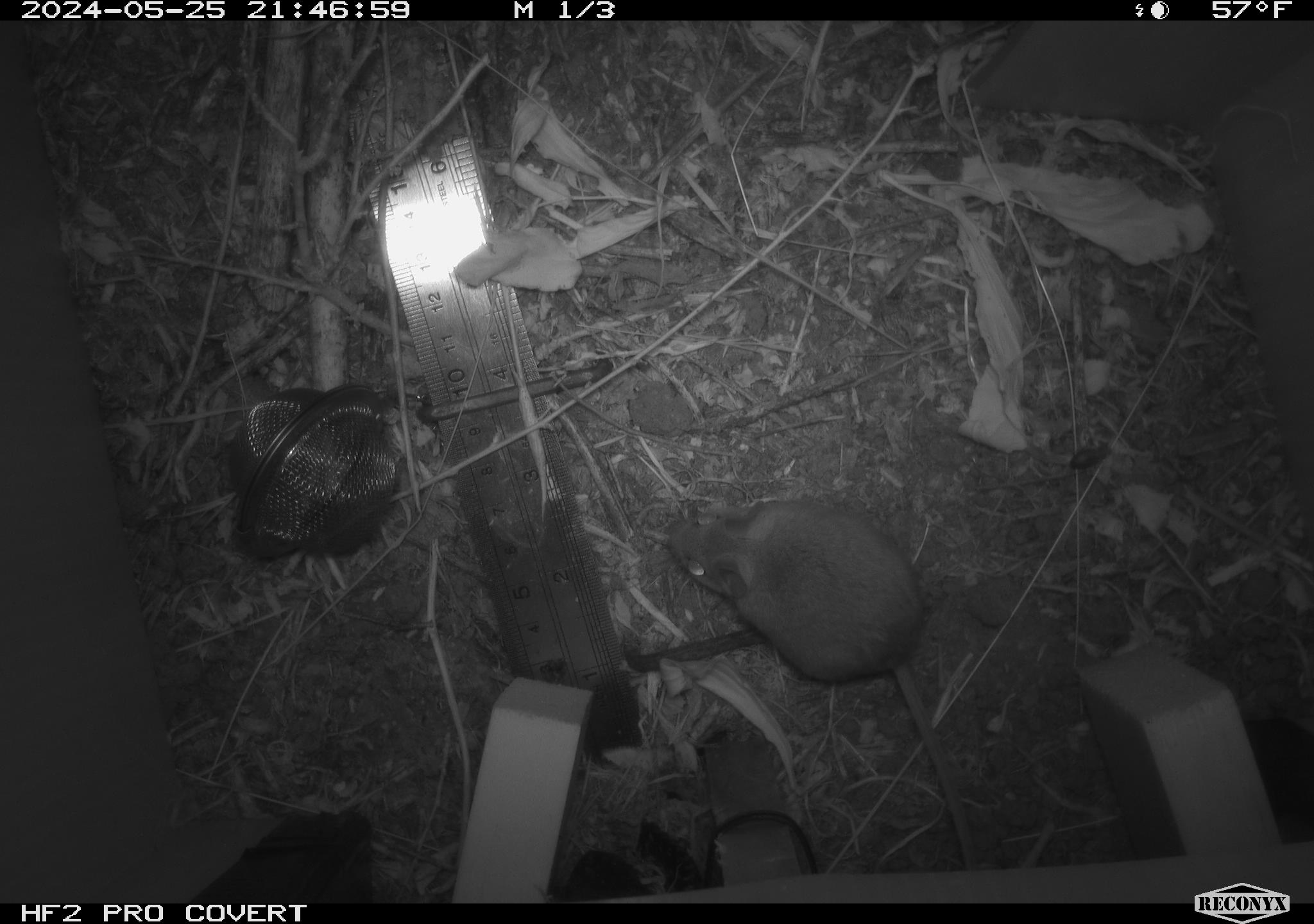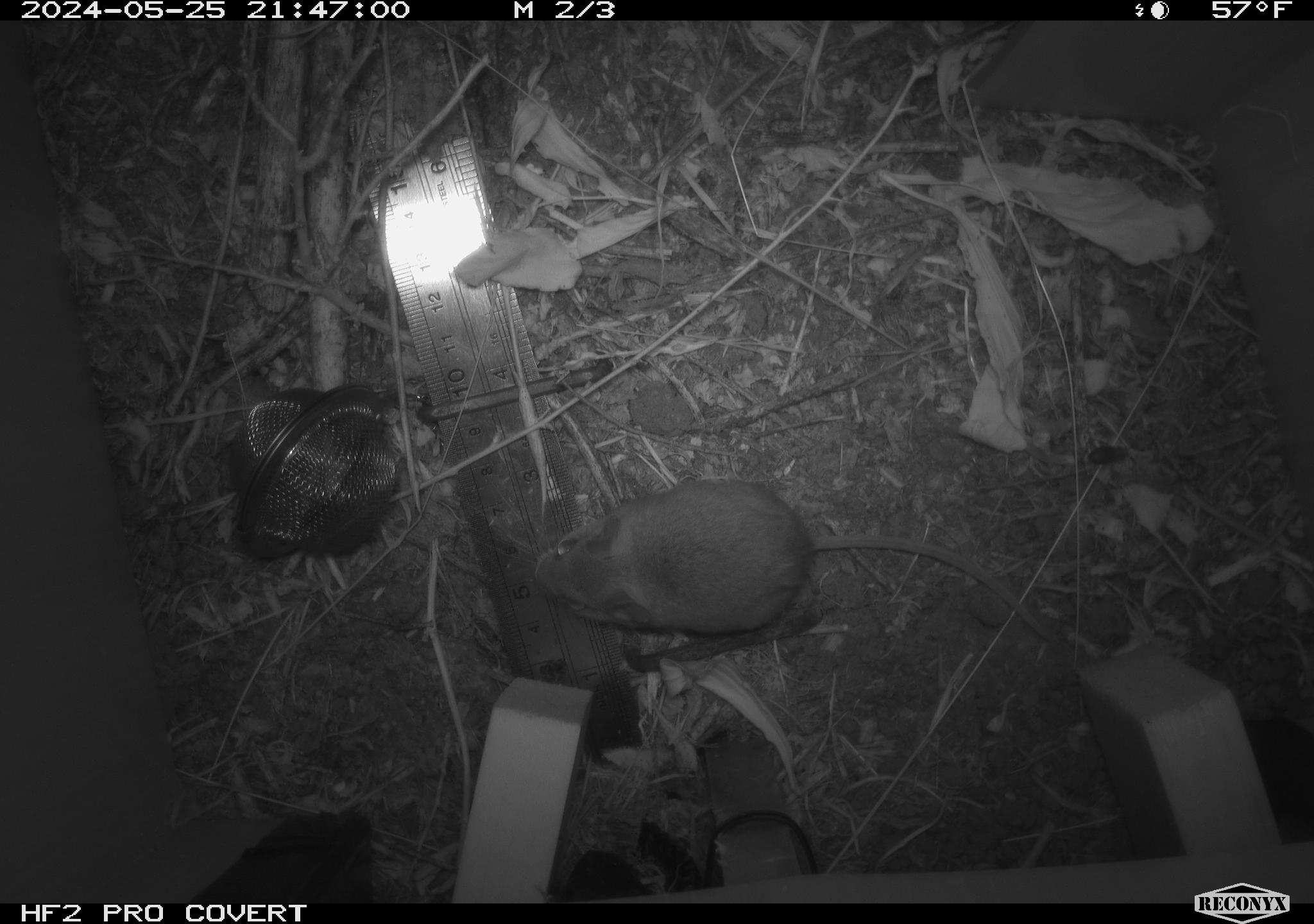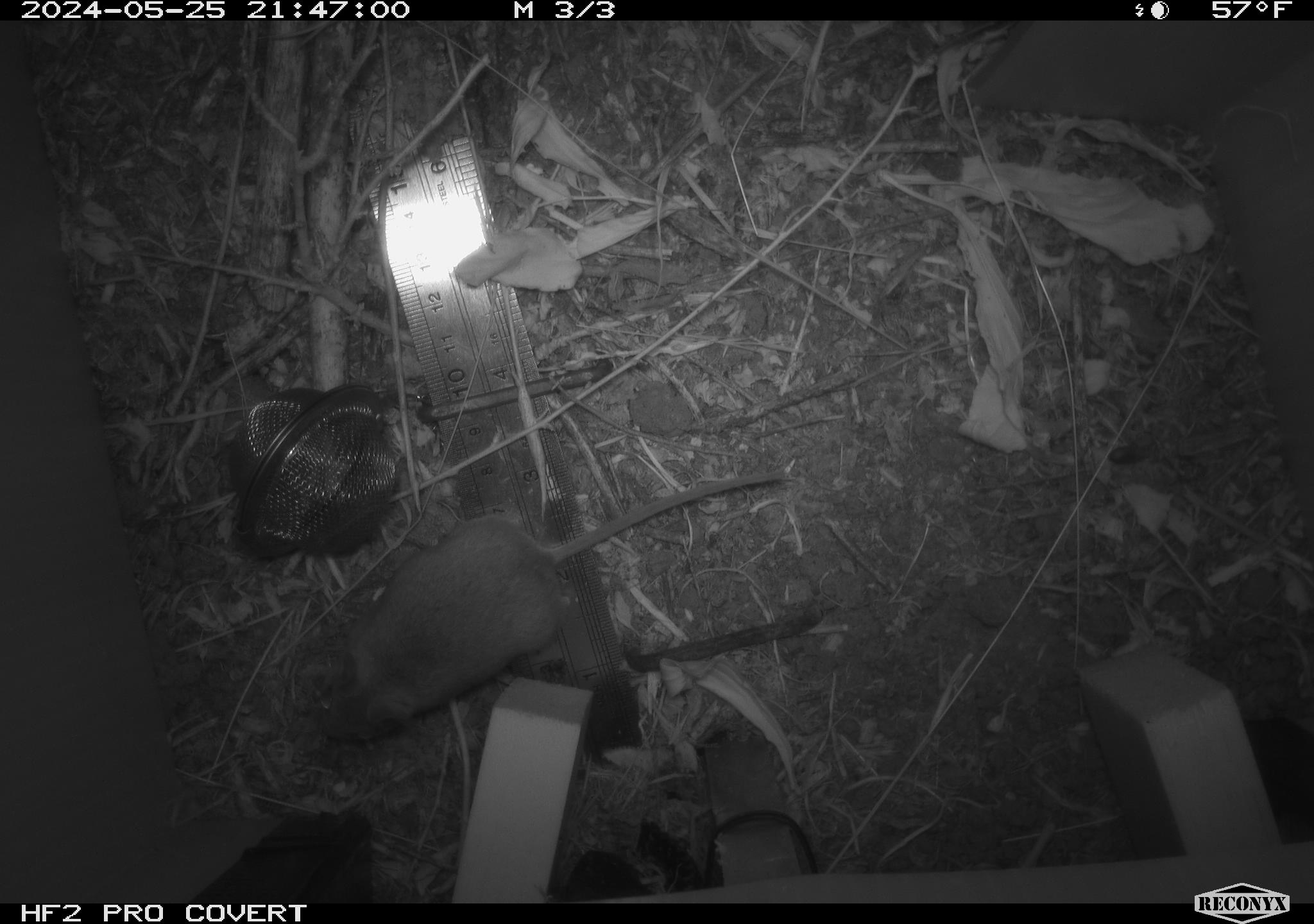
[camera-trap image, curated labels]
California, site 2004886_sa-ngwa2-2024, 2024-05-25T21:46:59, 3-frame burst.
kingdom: Animalia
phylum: Chordata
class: Mammalia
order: Rodentia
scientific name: Rodentia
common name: mouse species